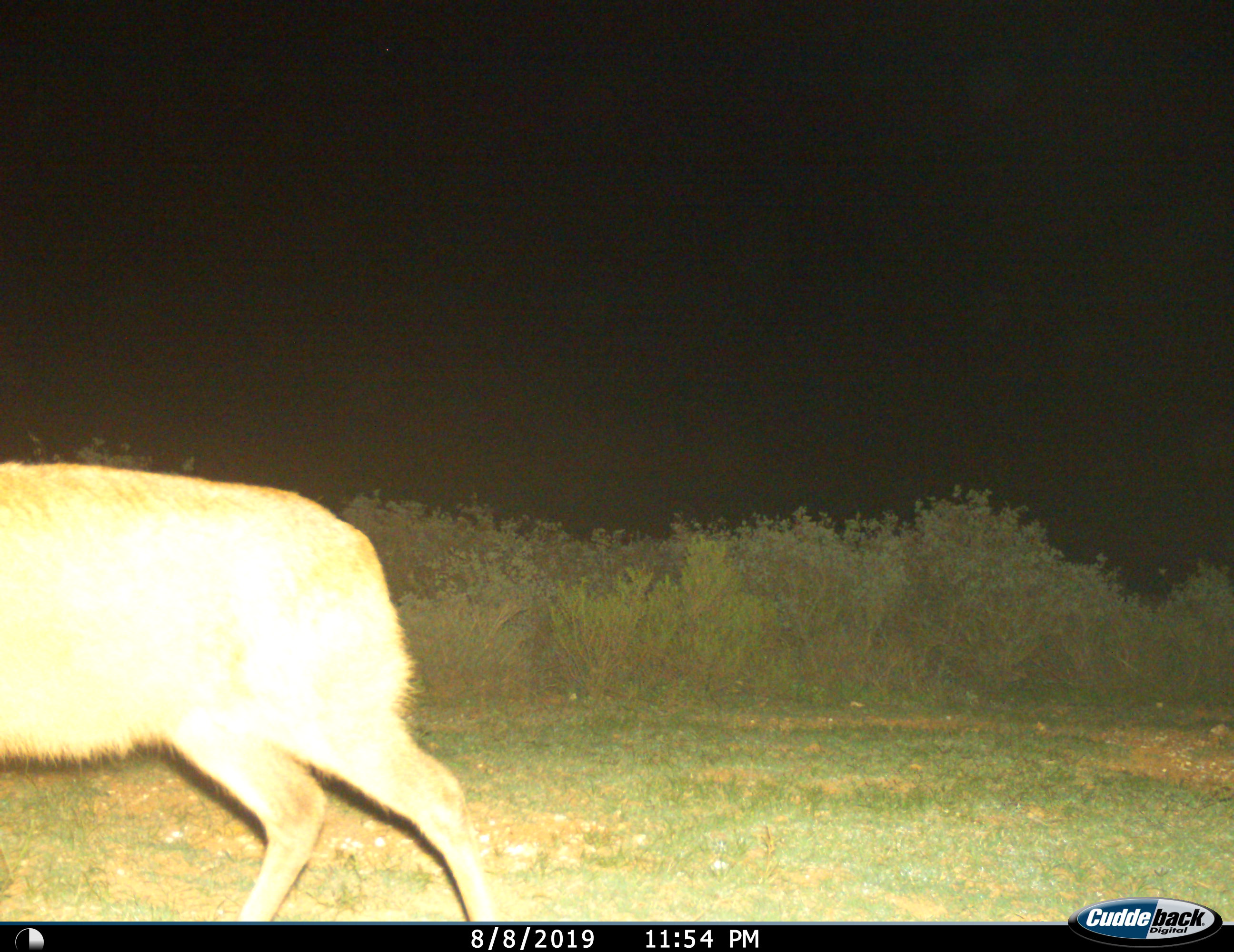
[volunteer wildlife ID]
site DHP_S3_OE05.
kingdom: Animalia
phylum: Chordata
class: Mammalia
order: Artiodactyla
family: Bovidae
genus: Raphicerus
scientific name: Raphicerus melanotis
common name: grysbok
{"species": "grysbok (Raphicerus melanotis)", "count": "1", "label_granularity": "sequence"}